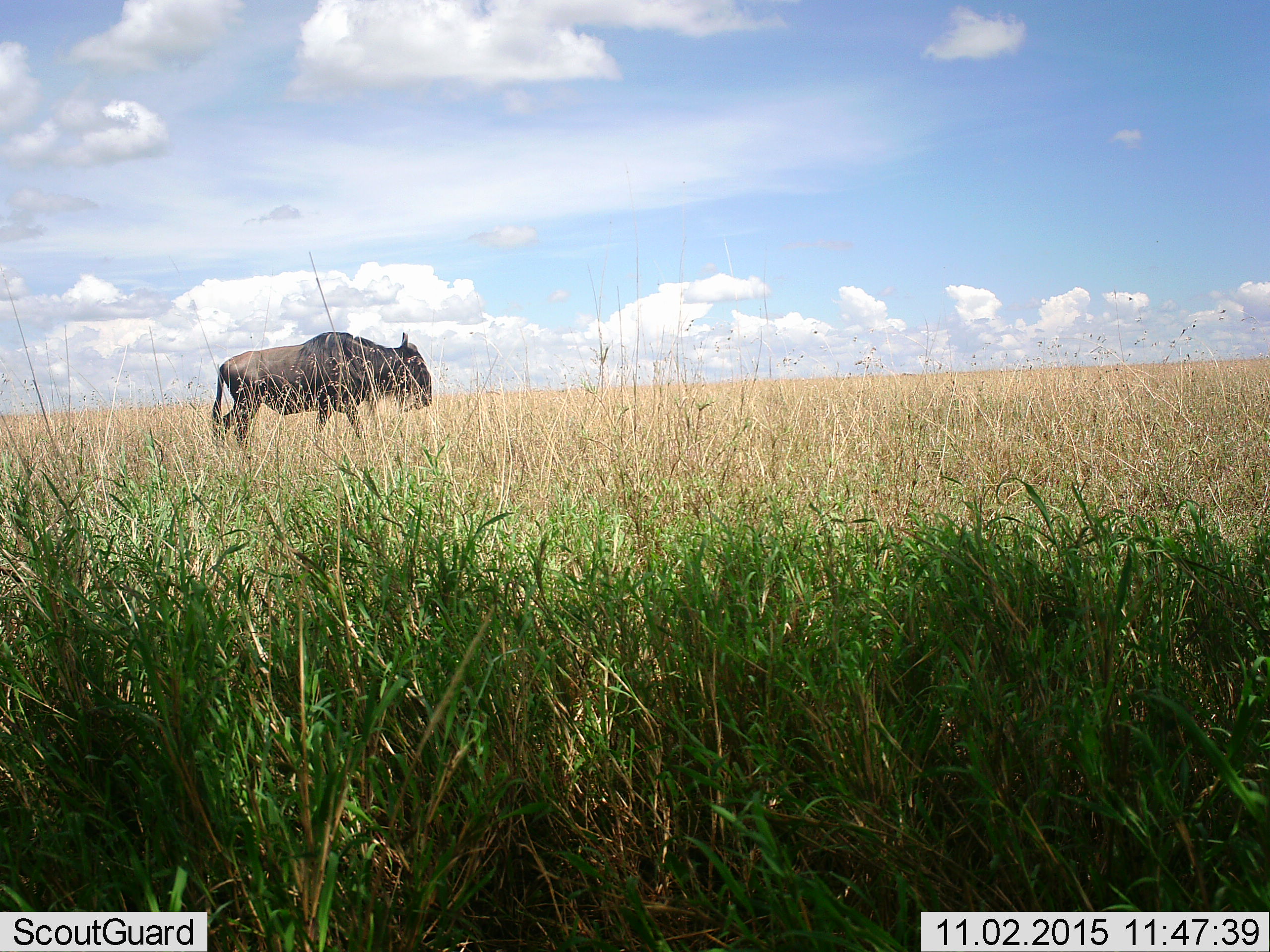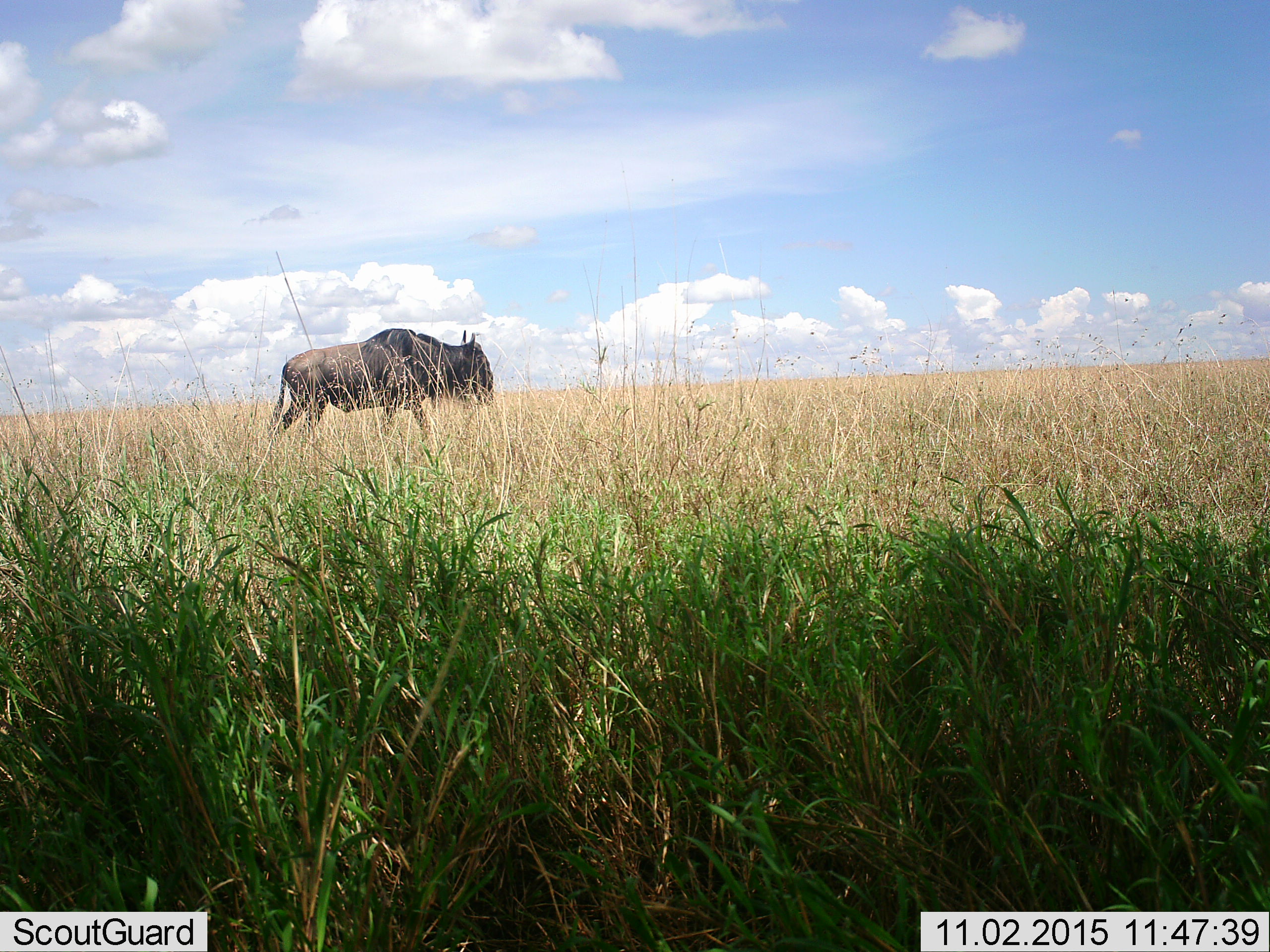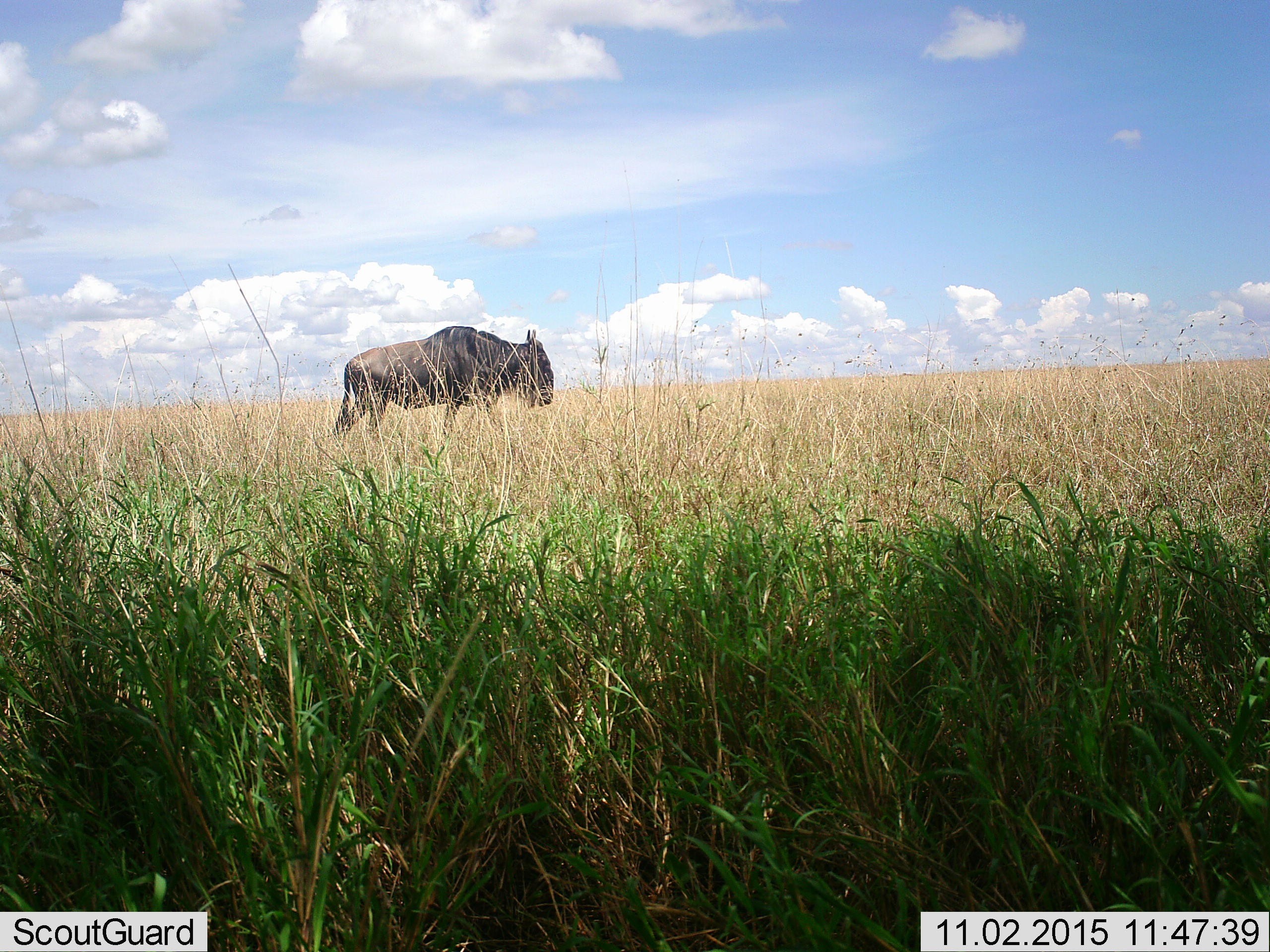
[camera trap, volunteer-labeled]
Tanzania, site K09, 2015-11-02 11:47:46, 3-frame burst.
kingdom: Animalia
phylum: Chordata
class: Mammalia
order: Artiodactyla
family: Bovidae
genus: Connochaetes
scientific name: Connochaetes taurinus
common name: blue wildebeest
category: wildebeest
Wildebeest (blue wildebeest) (Connochaetes taurinus), count 1. Behavior (volunteer vote fractions): standing 11%, resting 0%, moving 89%, interacting 0%. Young present (vote fraction): 0%. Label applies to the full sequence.